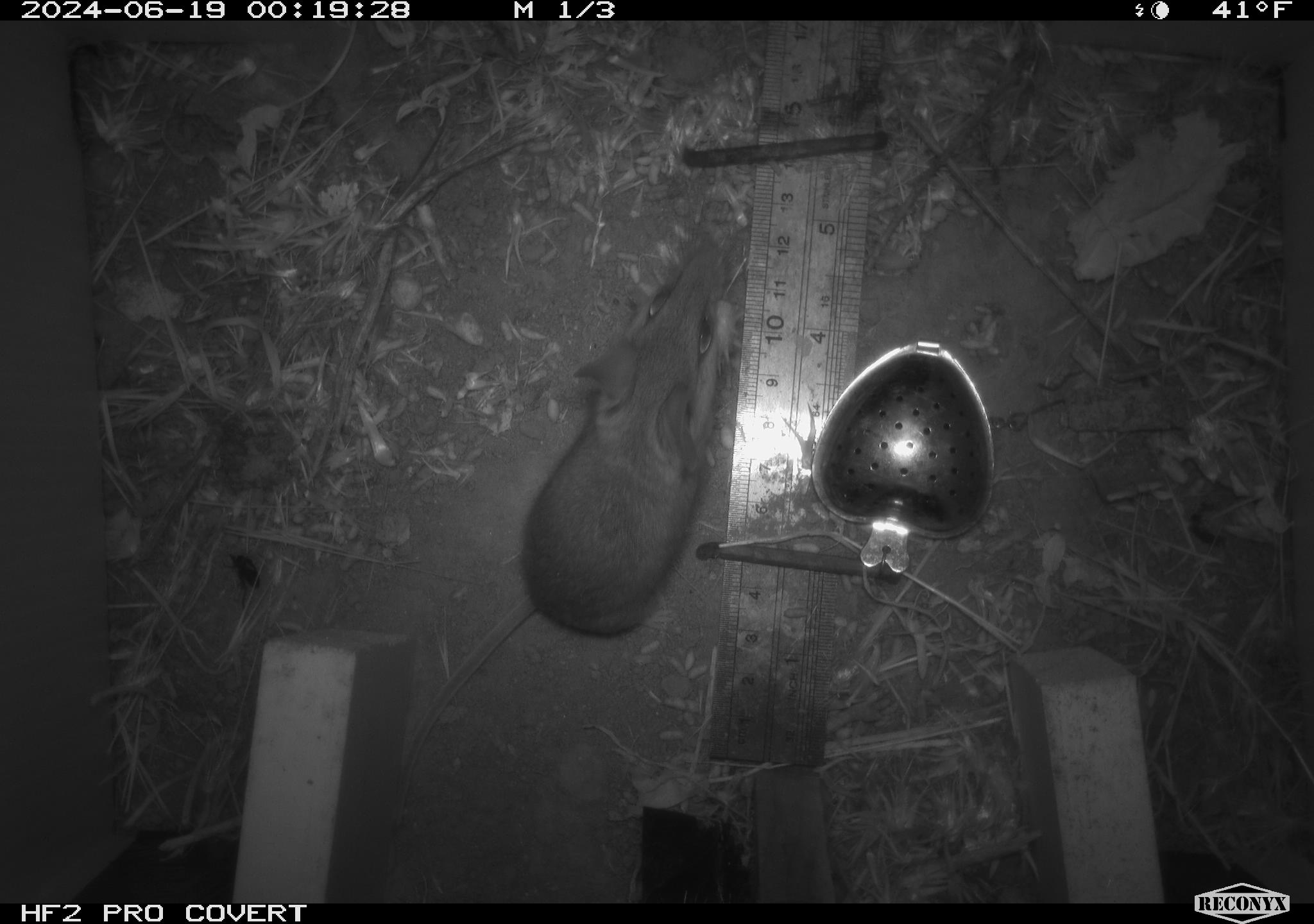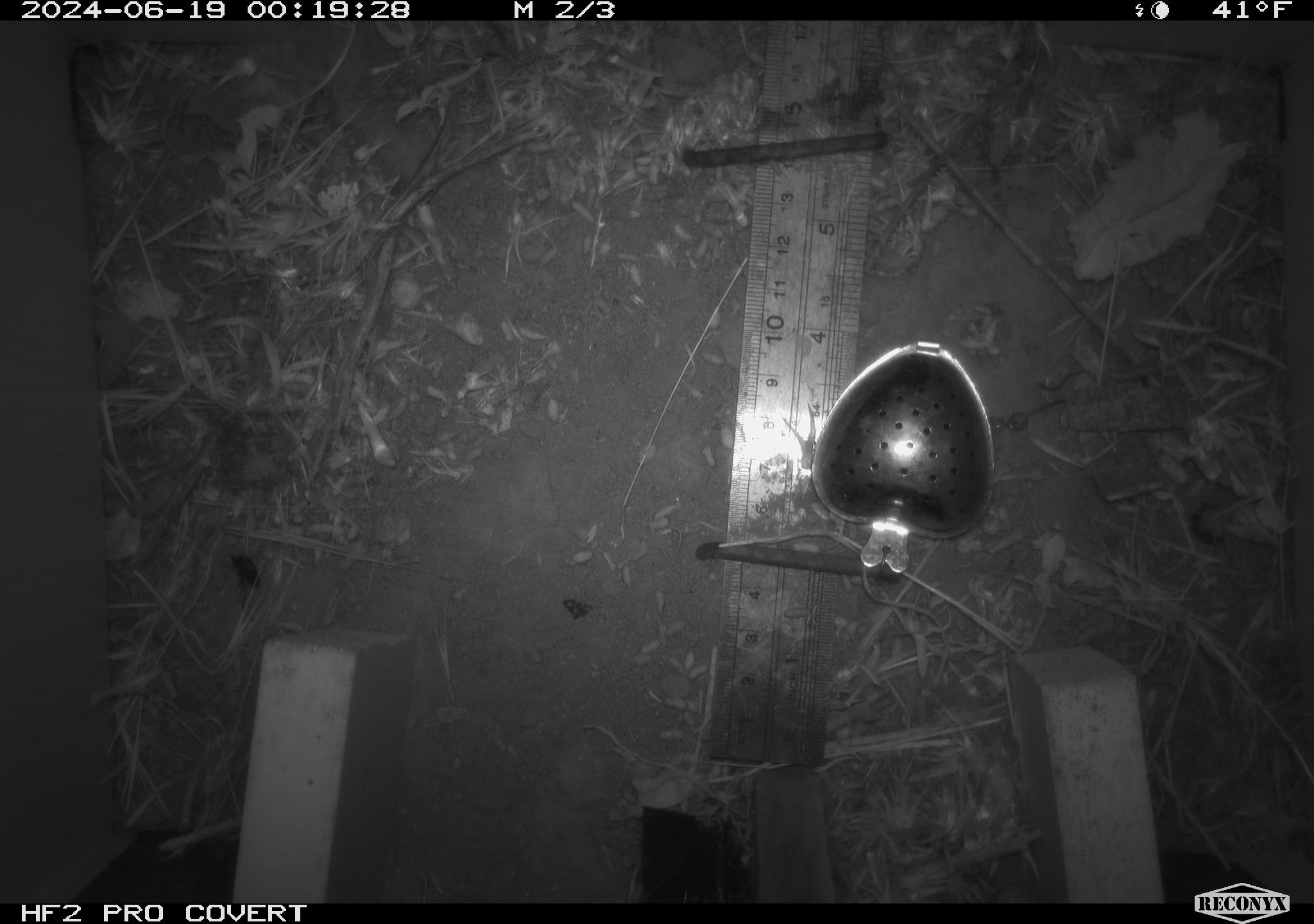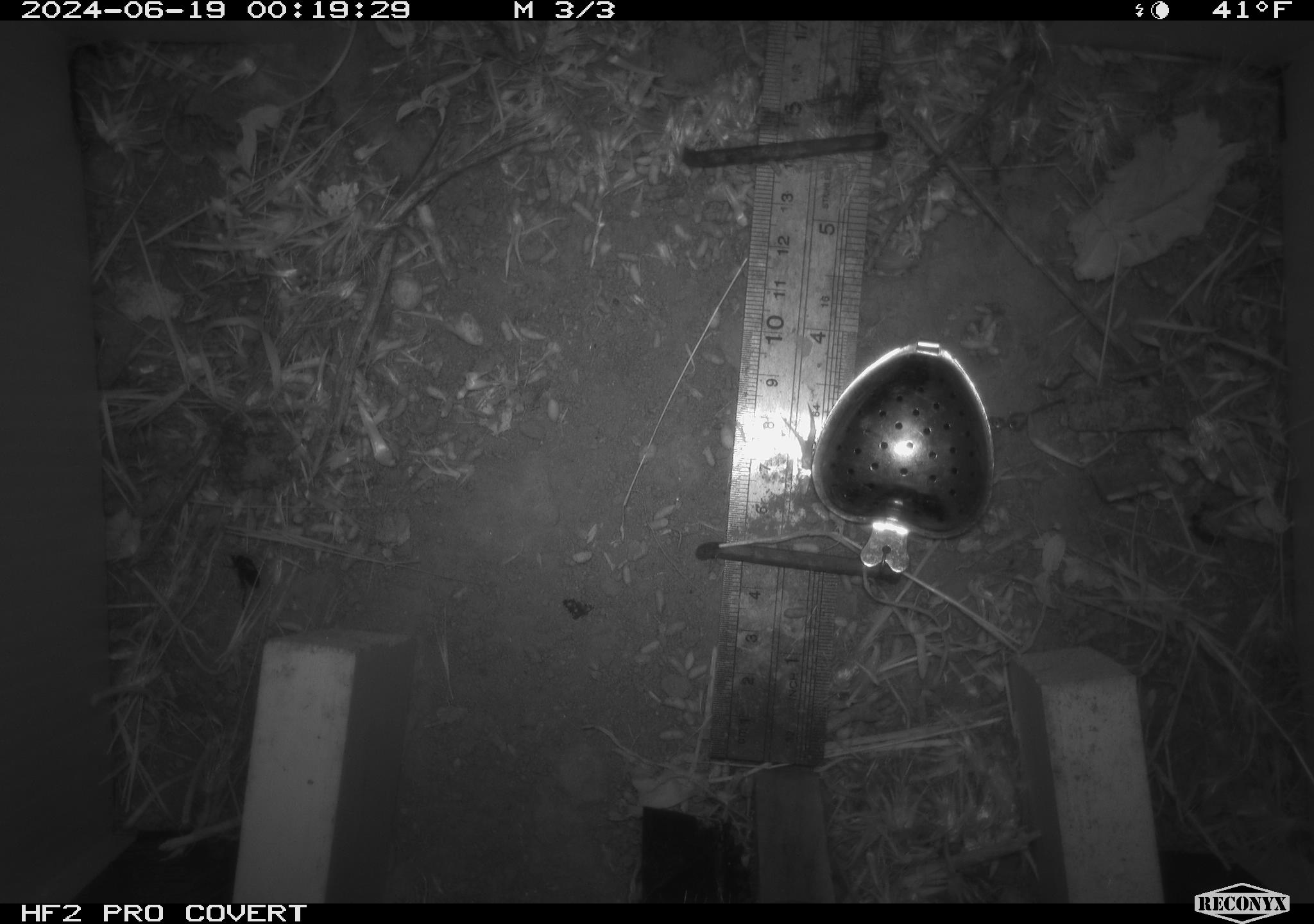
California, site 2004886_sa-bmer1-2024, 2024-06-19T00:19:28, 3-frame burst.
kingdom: Animalia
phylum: Chordata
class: Mammalia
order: Rodentia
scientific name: Rodentia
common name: woodrat or rat or mouse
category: woodrat or rat or mouse species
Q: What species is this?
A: Woodrat or rat or mouse species (woodrat or rat or mouse) (Rodentia).